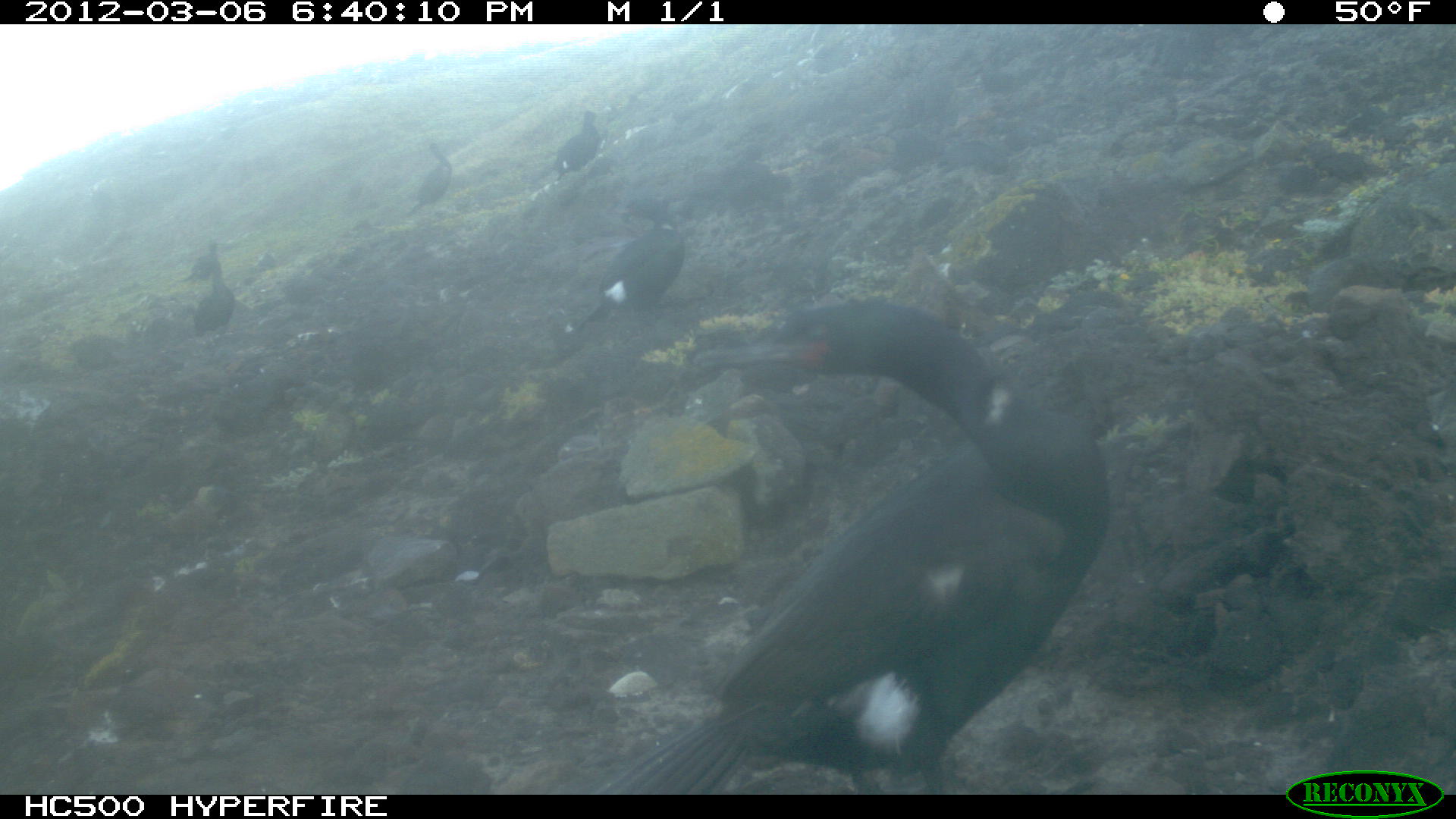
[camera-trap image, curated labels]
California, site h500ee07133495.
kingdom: Animalia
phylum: Chordata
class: Aves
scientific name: Aves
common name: bird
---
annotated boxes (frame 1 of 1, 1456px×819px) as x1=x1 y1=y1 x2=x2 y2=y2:
bird: x1=575 y1=298 x2=1109 y2=795; x1=563 y1=195 x2=688 y2=335; x1=404 y1=137 x2=454 y2=219; x1=190 y1=262 x2=234 y2=343; x1=553 y1=110 x2=600 y2=181; x1=178 y1=240 x2=220 y2=284